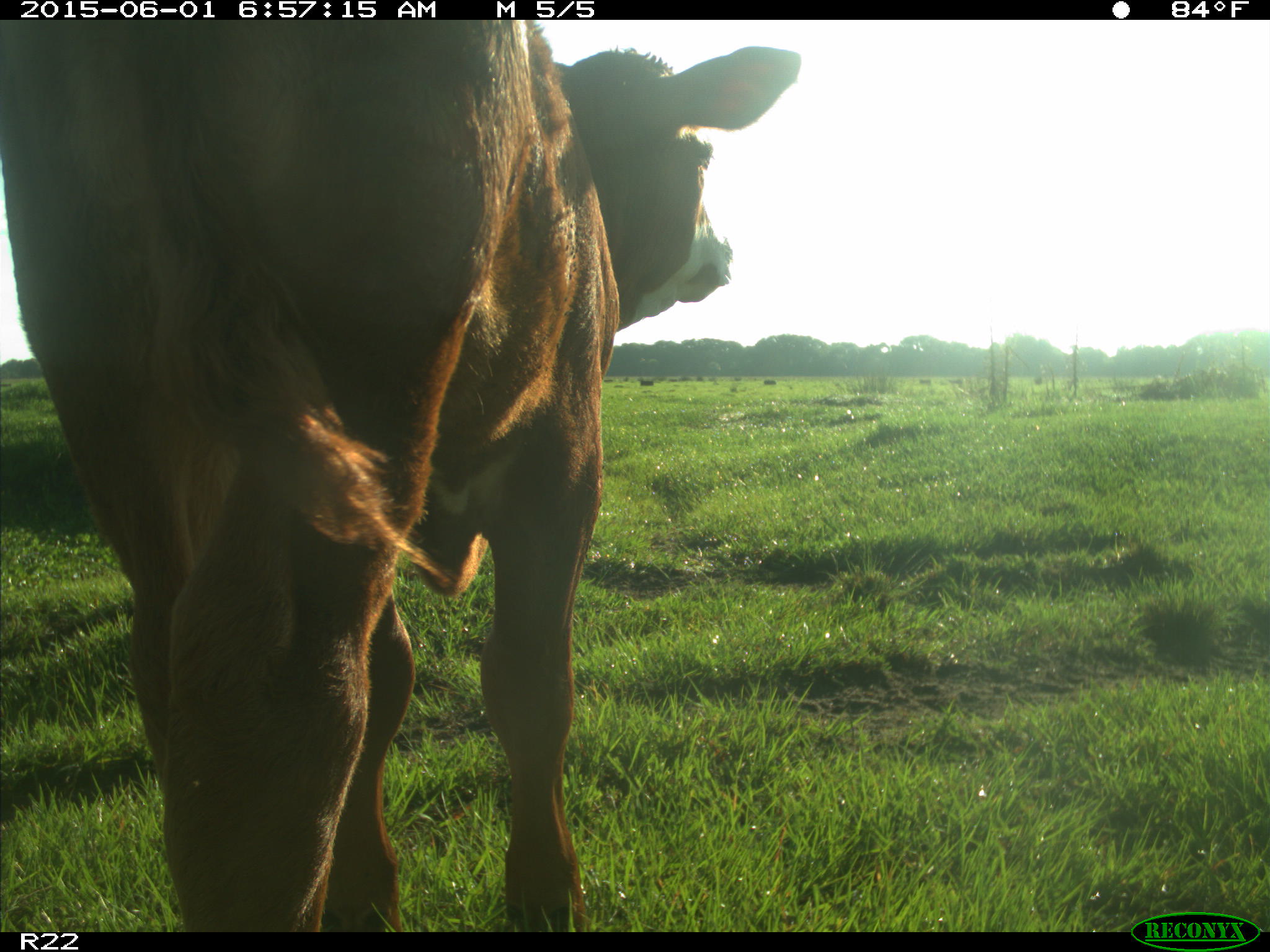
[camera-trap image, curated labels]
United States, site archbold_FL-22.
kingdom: Animalia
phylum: Chordata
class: Mammalia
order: Artiodactyla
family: Bovidae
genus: Bos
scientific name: Bos taurus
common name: domestic cow